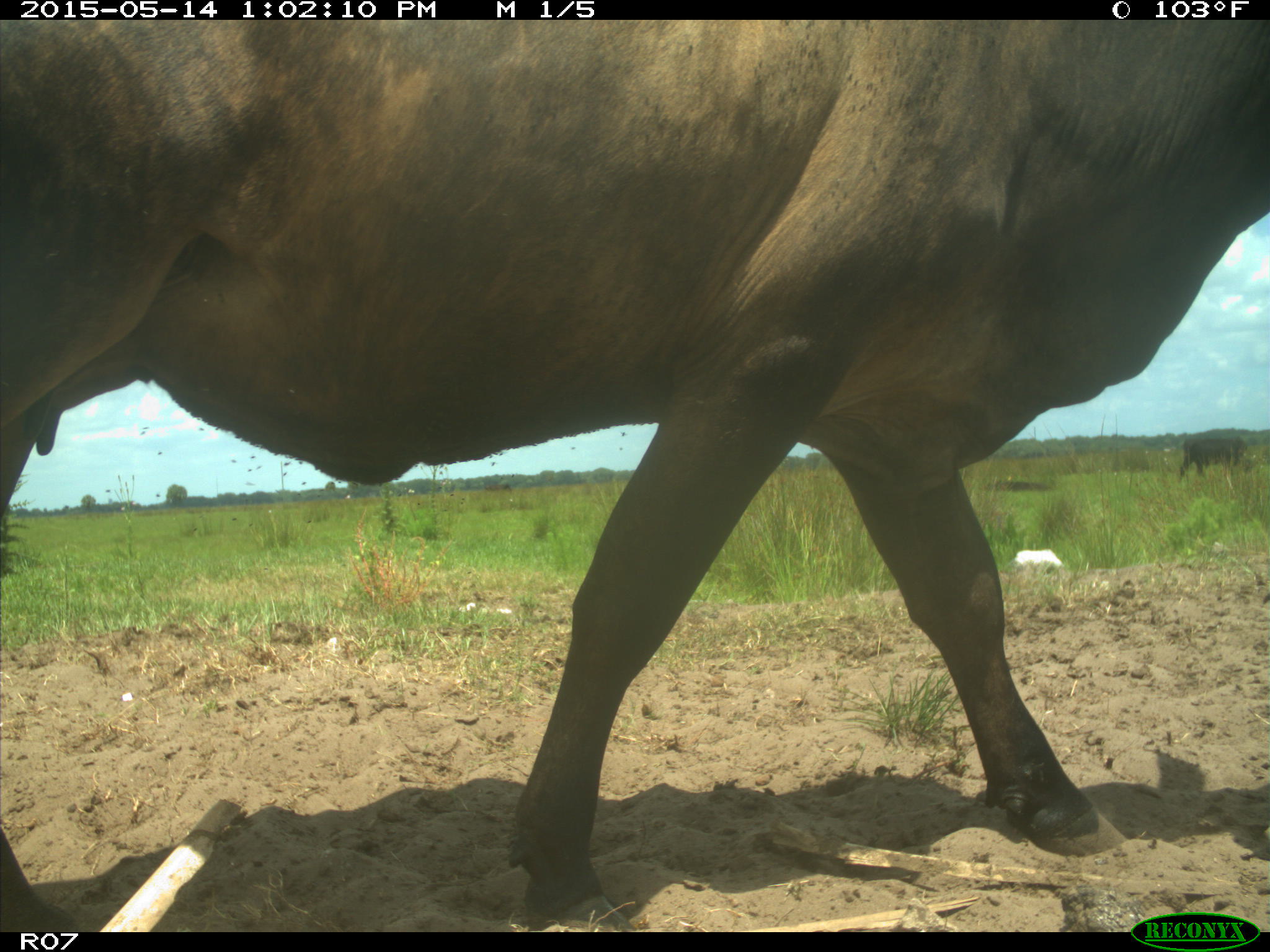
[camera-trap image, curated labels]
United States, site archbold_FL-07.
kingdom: Animalia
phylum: Chordata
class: Mammalia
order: Artiodactyla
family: Bovidae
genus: Bos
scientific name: Bos taurus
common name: domestic cow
Bos taurus (domestic cow).